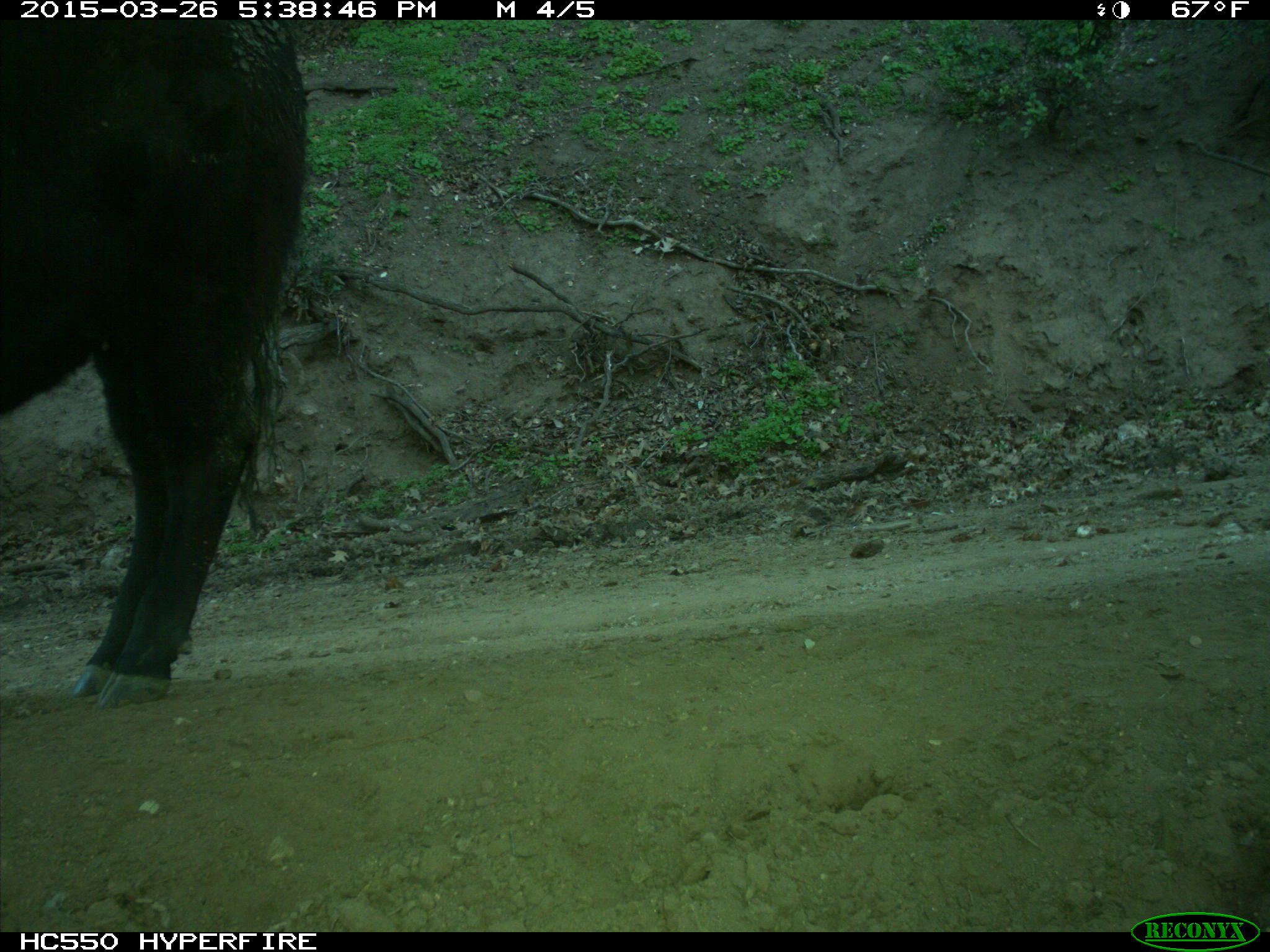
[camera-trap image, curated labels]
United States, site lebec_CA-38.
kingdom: Animalia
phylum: Chordata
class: Mammalia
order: Artiodactyla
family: Bovidae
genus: Bos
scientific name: Bos taurus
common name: domestic cow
Bos taurus (domestic cow).